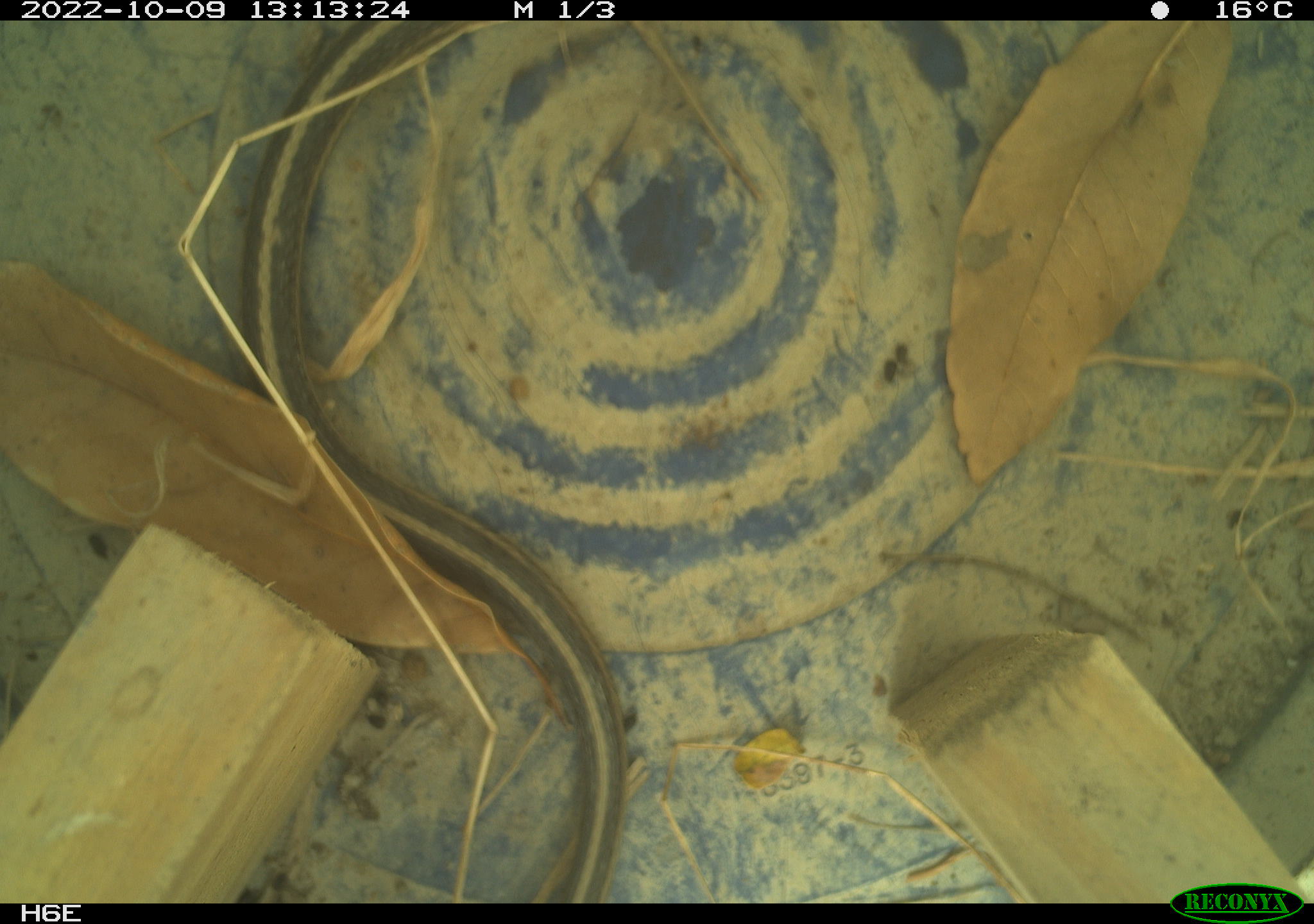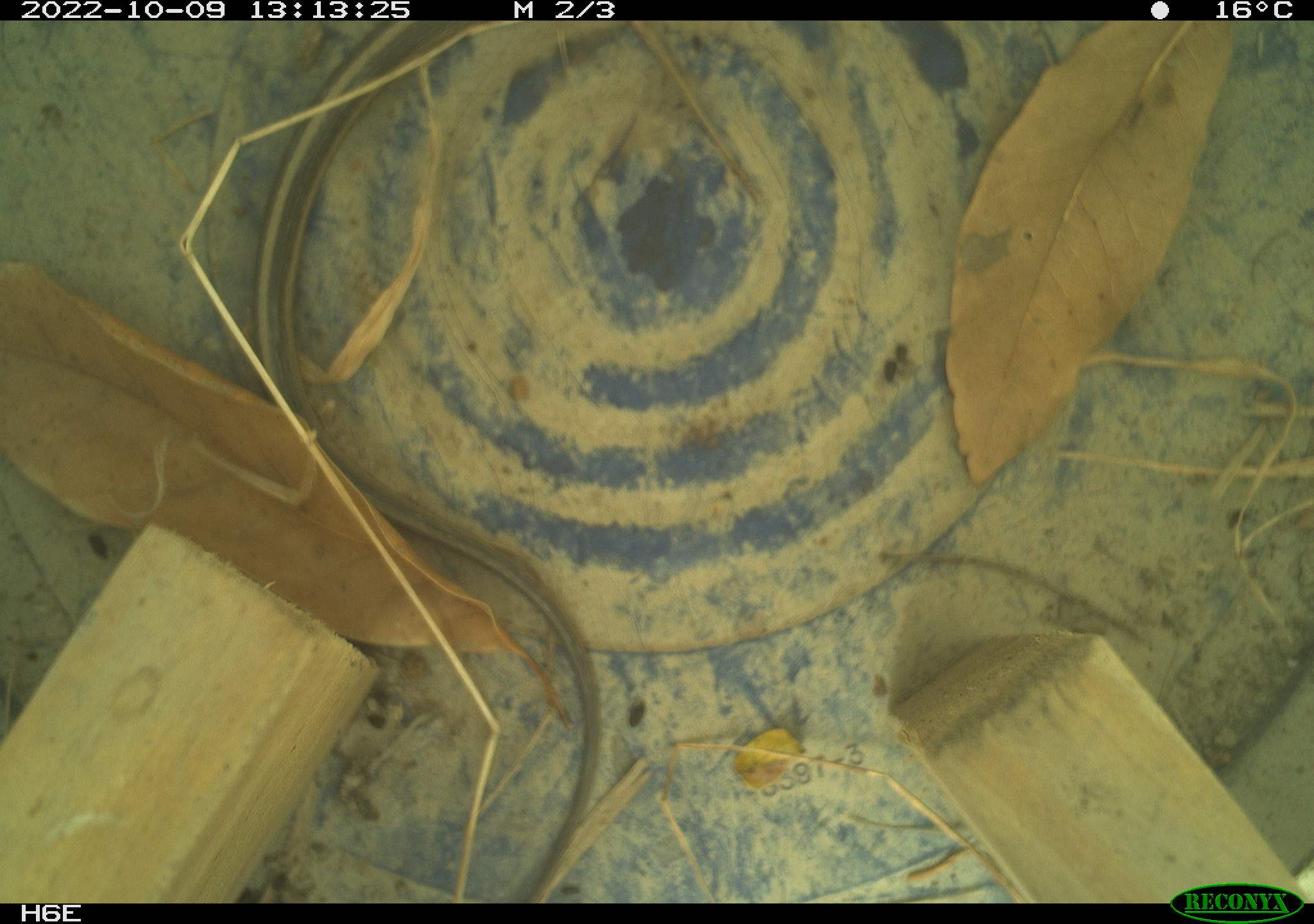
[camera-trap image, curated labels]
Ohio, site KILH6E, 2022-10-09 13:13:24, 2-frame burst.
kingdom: Animalia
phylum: Chordata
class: Reptilia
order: Squamata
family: Colubridae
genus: Thamnophis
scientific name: Thamnophis sirtalis sirtalis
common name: eastern gartersnake